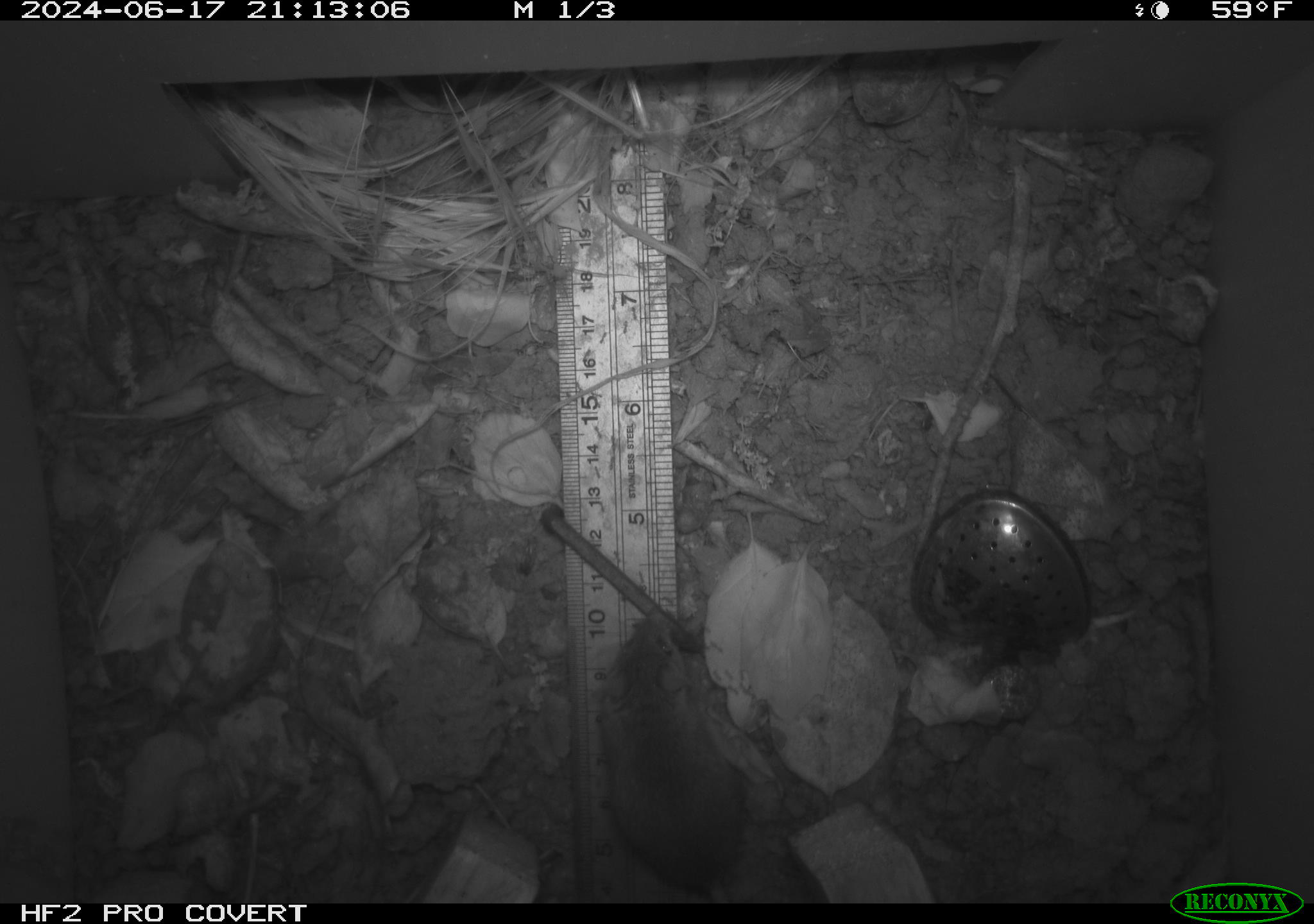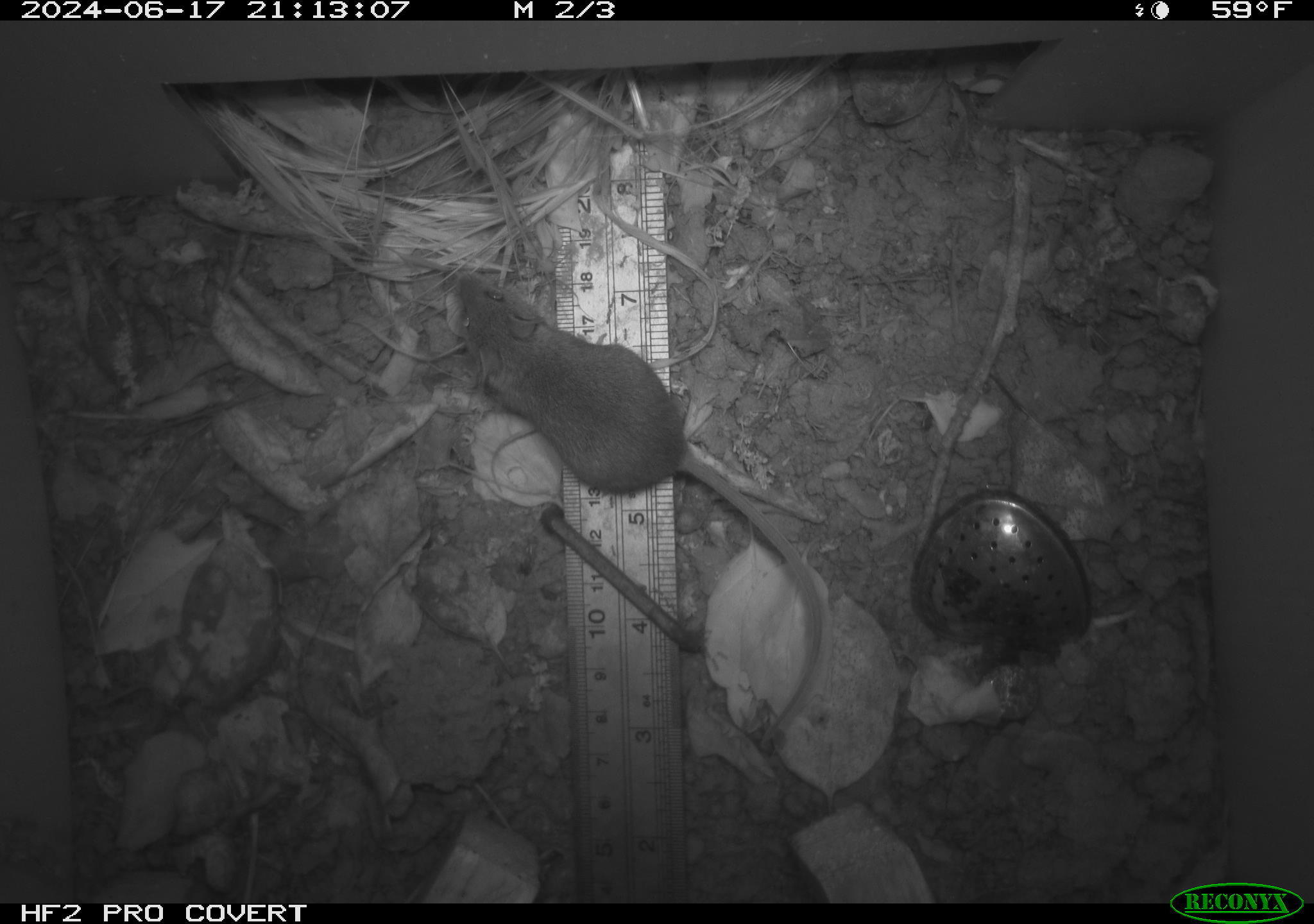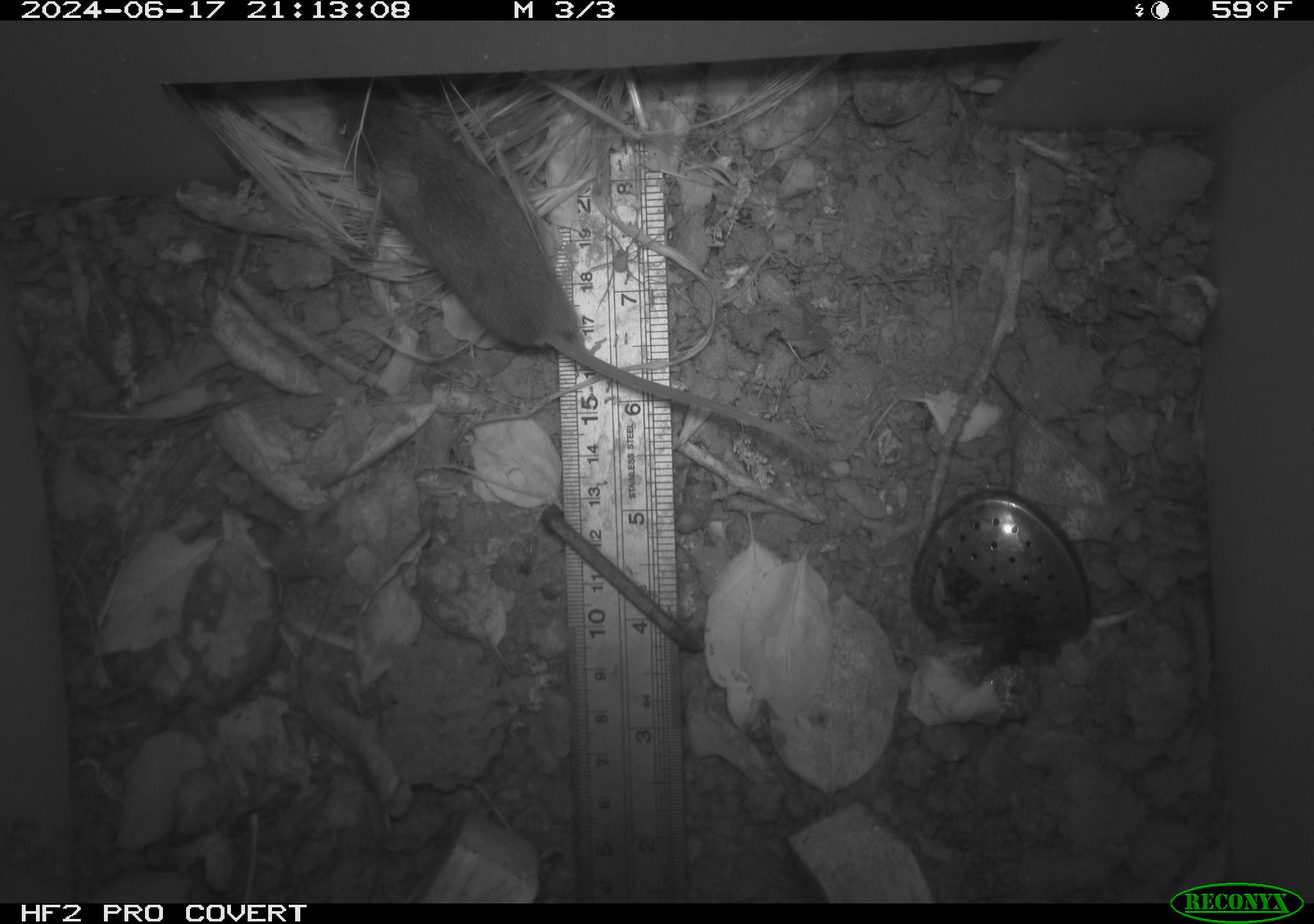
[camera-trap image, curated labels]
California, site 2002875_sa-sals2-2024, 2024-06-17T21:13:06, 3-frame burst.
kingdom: Animalia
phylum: Chordata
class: Mammalia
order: Rodentia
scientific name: Rodentia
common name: mouse species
Mouse species (Rodentia).